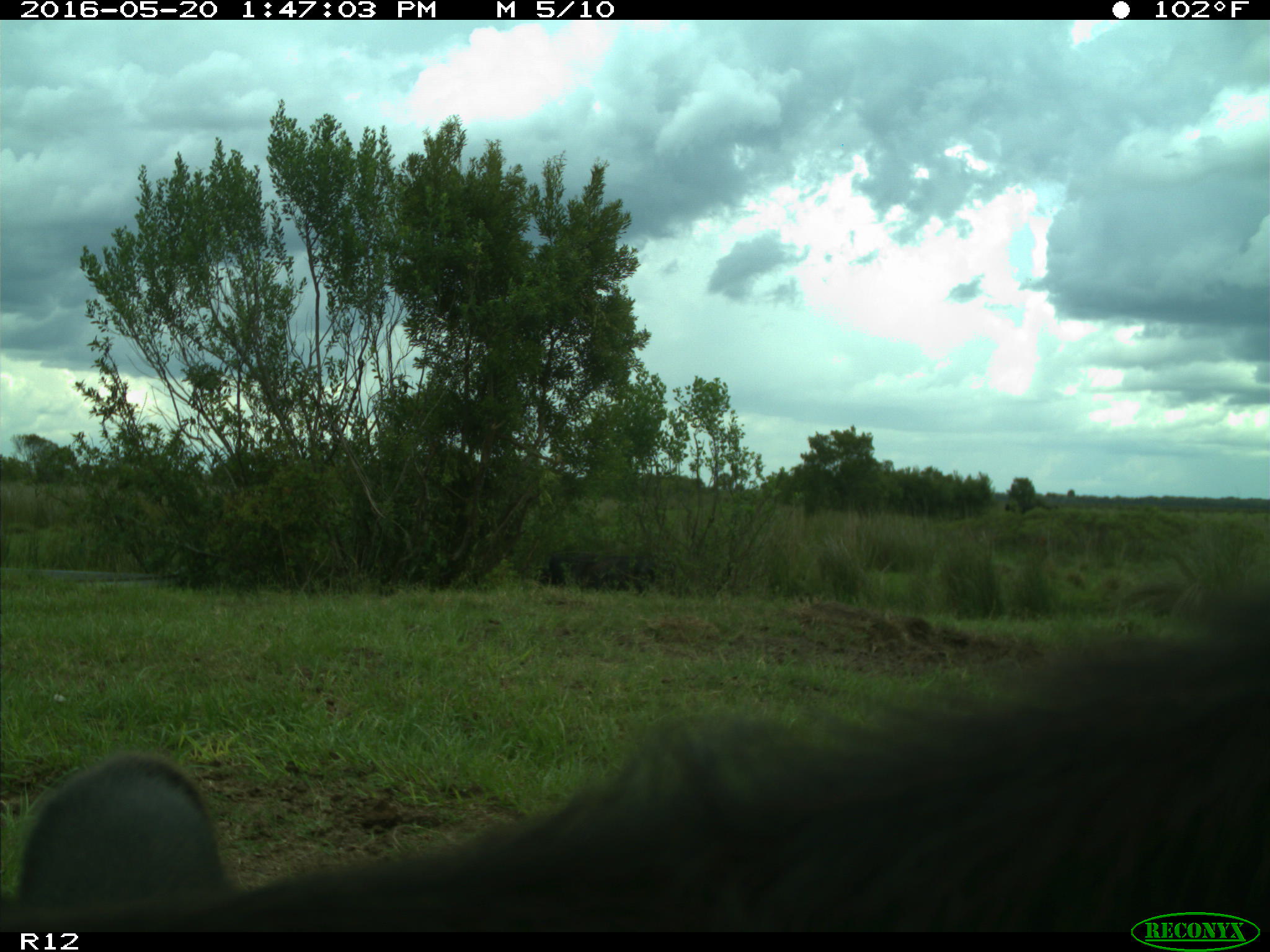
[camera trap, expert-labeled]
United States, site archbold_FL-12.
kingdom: Animalia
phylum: Chordata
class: Mammalia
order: Artiodactyla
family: Bovidae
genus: Bos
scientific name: Bos taurus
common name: domestic cow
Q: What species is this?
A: Bos taurus (domestic cow).